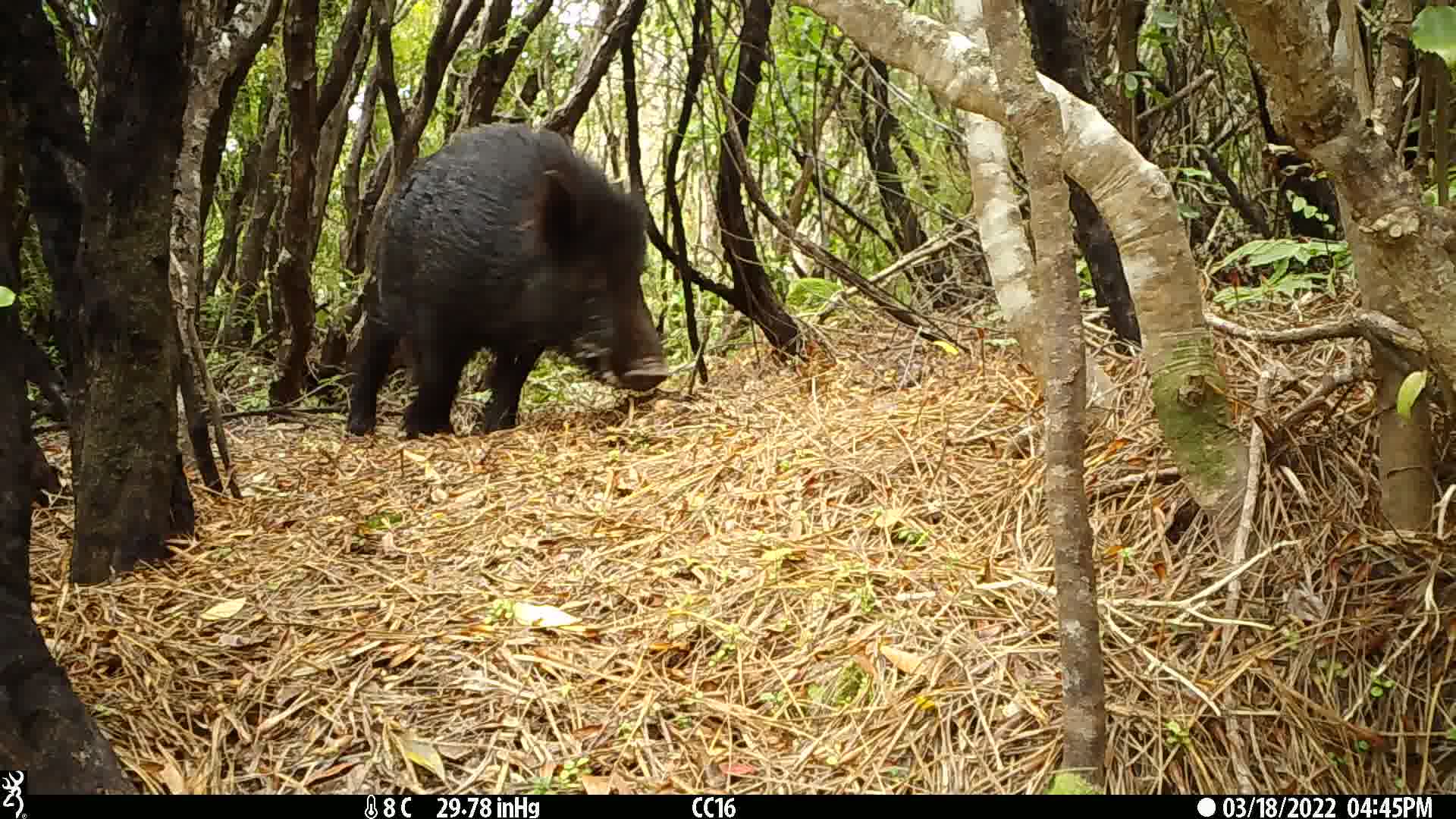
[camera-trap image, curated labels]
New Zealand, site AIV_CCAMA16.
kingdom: Animalia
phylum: Chordata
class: Mammalia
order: Artiodactyla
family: Suidae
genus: Sus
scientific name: Sus scrofa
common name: pig